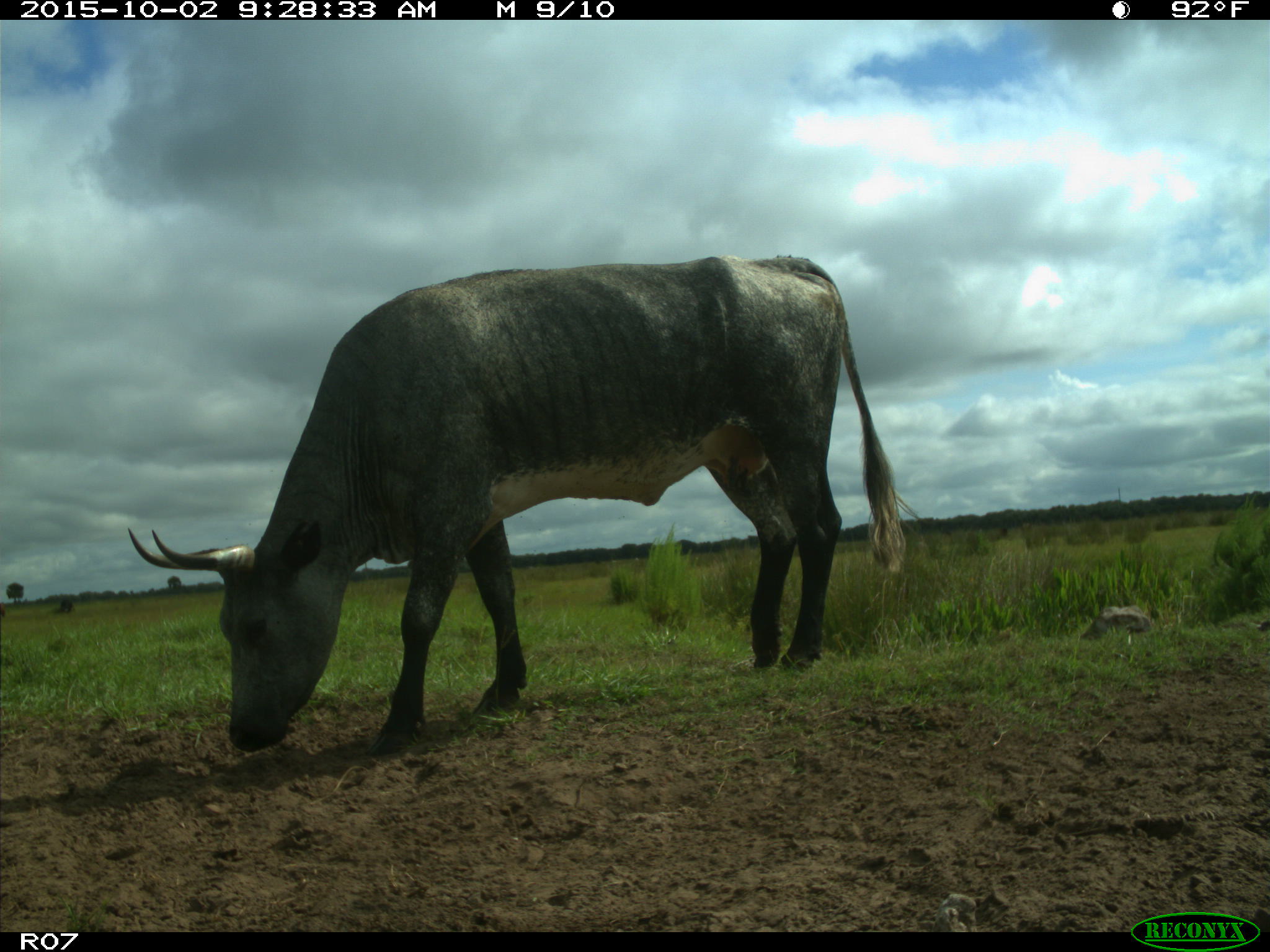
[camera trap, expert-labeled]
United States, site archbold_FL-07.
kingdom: Animalia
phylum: Chordata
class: Mammalia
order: Artiodactyla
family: Bovidae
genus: Bos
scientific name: Bos taurus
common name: domestic cow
Bos taurus (domestic cow).